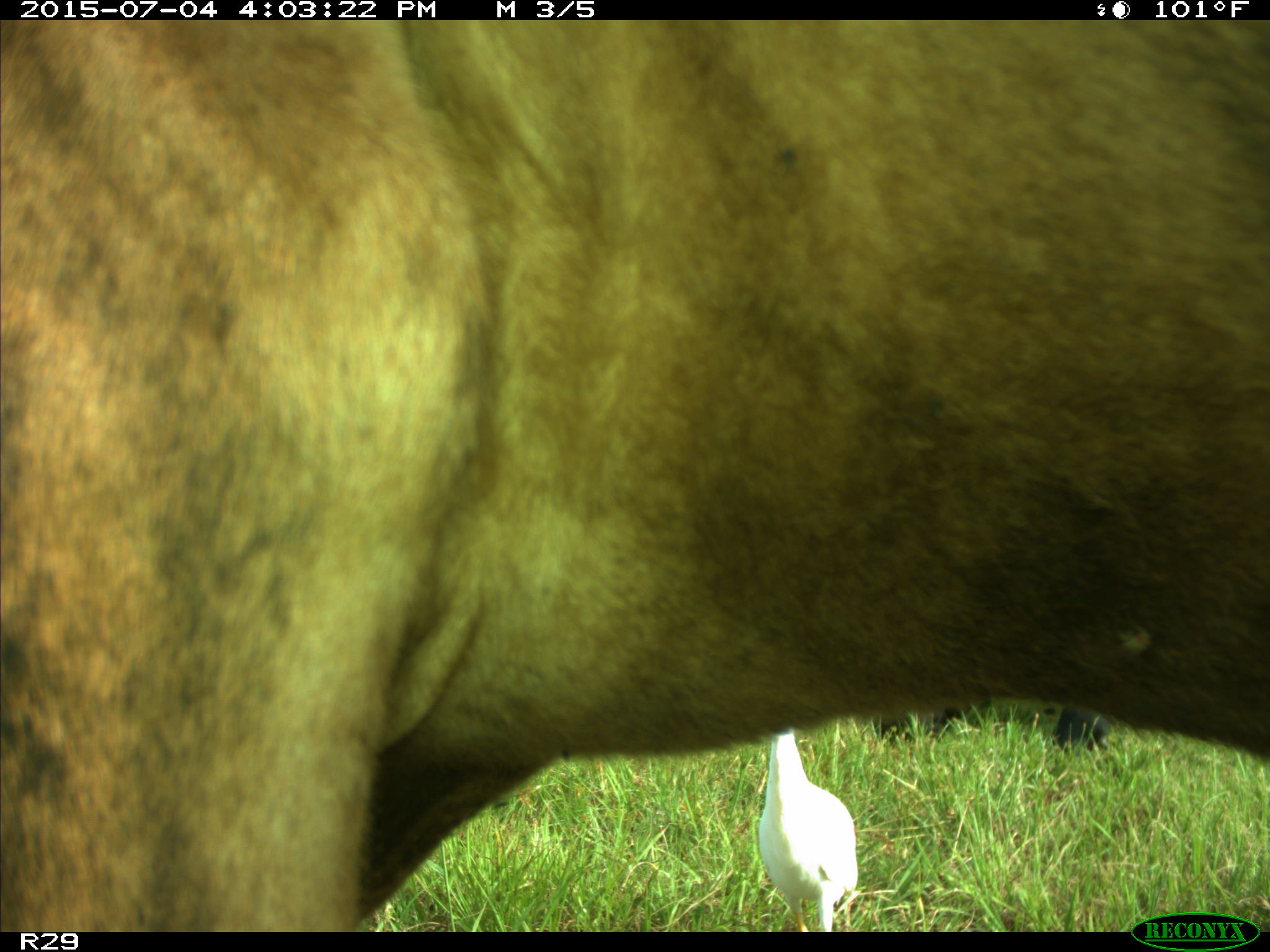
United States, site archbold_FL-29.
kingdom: Animalia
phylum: Chordata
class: Mammalia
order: Artiodactyla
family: Bovidae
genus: Bos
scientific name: Bos taurus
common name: domestic cow